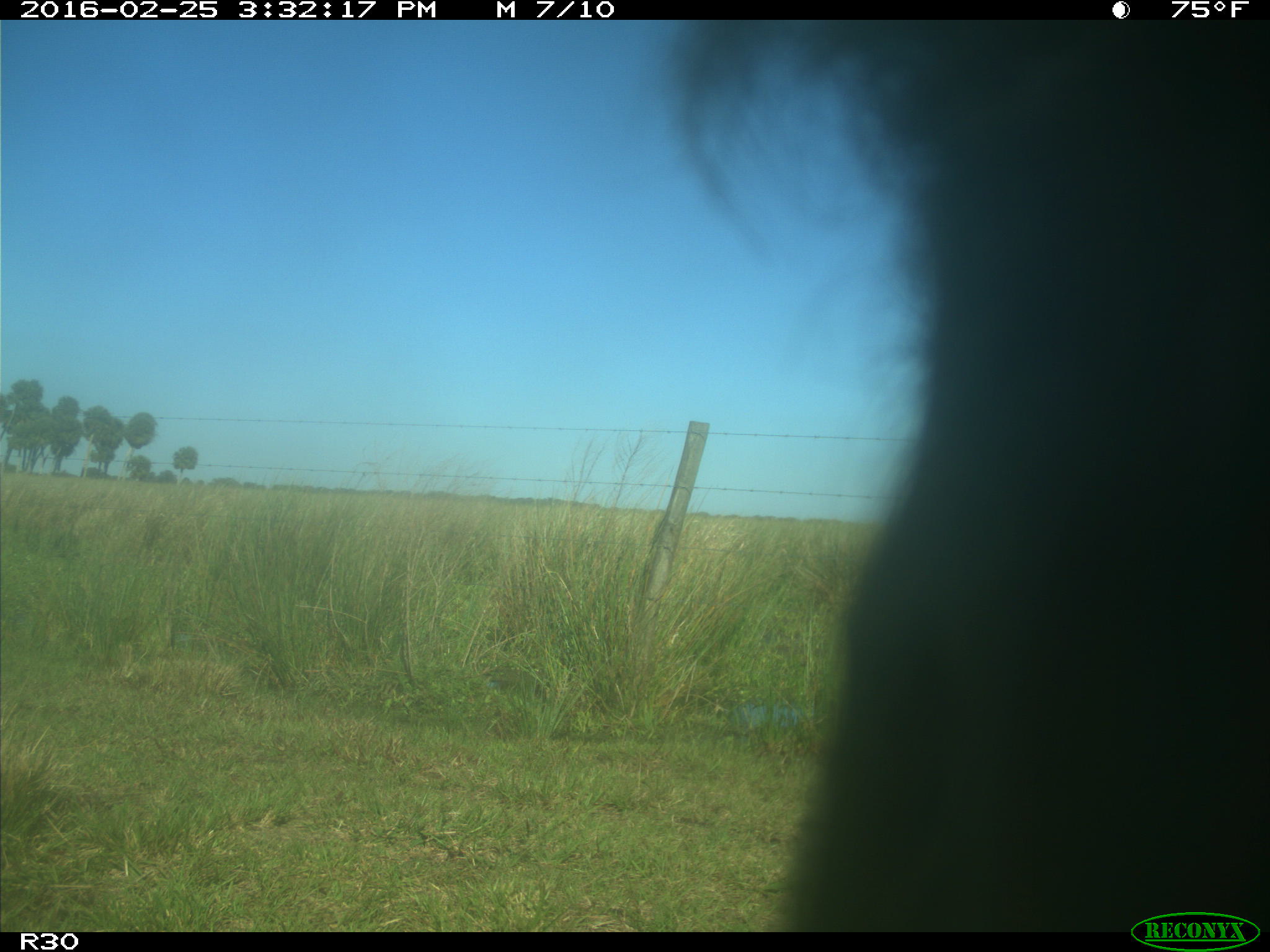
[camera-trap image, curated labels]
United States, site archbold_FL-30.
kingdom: Animalia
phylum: Chordata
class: Mammalia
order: Artiodactyla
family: Bovidae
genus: Bos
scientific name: Bos taurus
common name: domestic cow